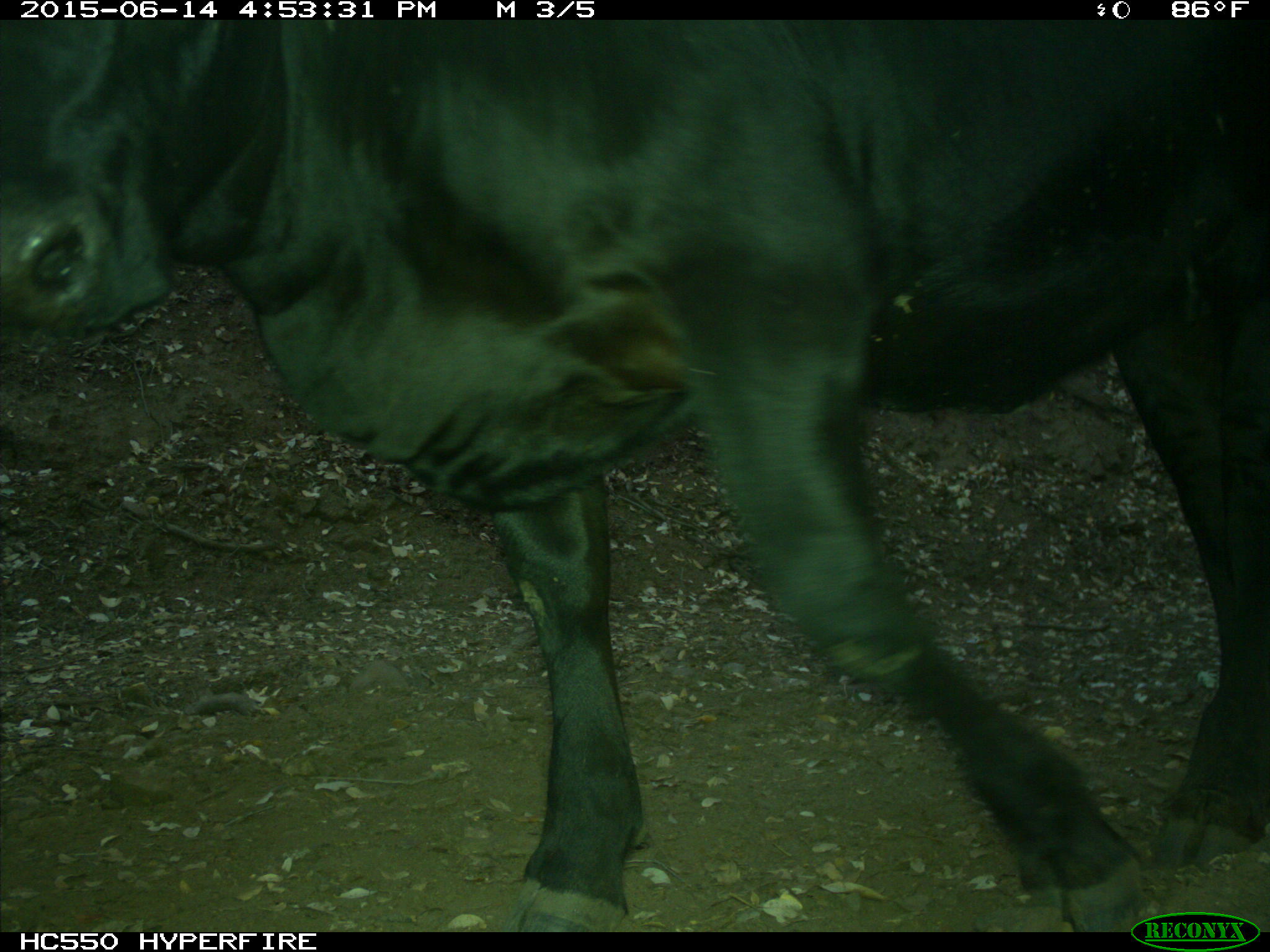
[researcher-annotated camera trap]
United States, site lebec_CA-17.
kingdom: Animalia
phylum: Chordata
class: Mammalia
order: Artiodactyla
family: Bovidae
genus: Bos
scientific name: Bos taurus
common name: domestic cow